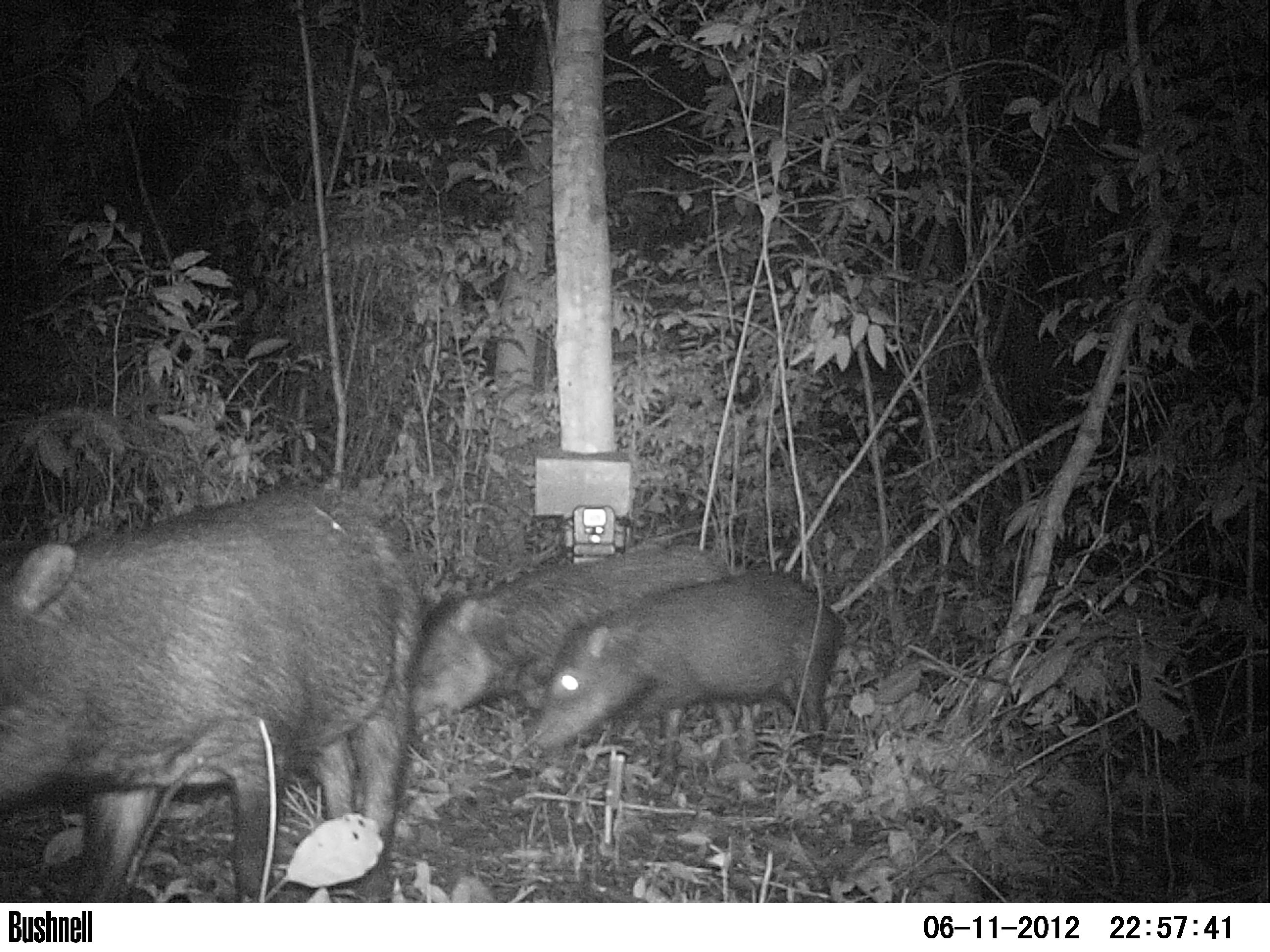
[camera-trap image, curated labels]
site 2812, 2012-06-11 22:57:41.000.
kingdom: Animalia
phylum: Chordata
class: Mammalia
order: Artiodactyla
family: Tayassuidae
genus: Tayassu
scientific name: Tayassu pecari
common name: white-lipped peccary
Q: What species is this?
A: Tayassu pecari (white-lipped peccary).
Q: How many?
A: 12.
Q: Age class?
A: Adult.